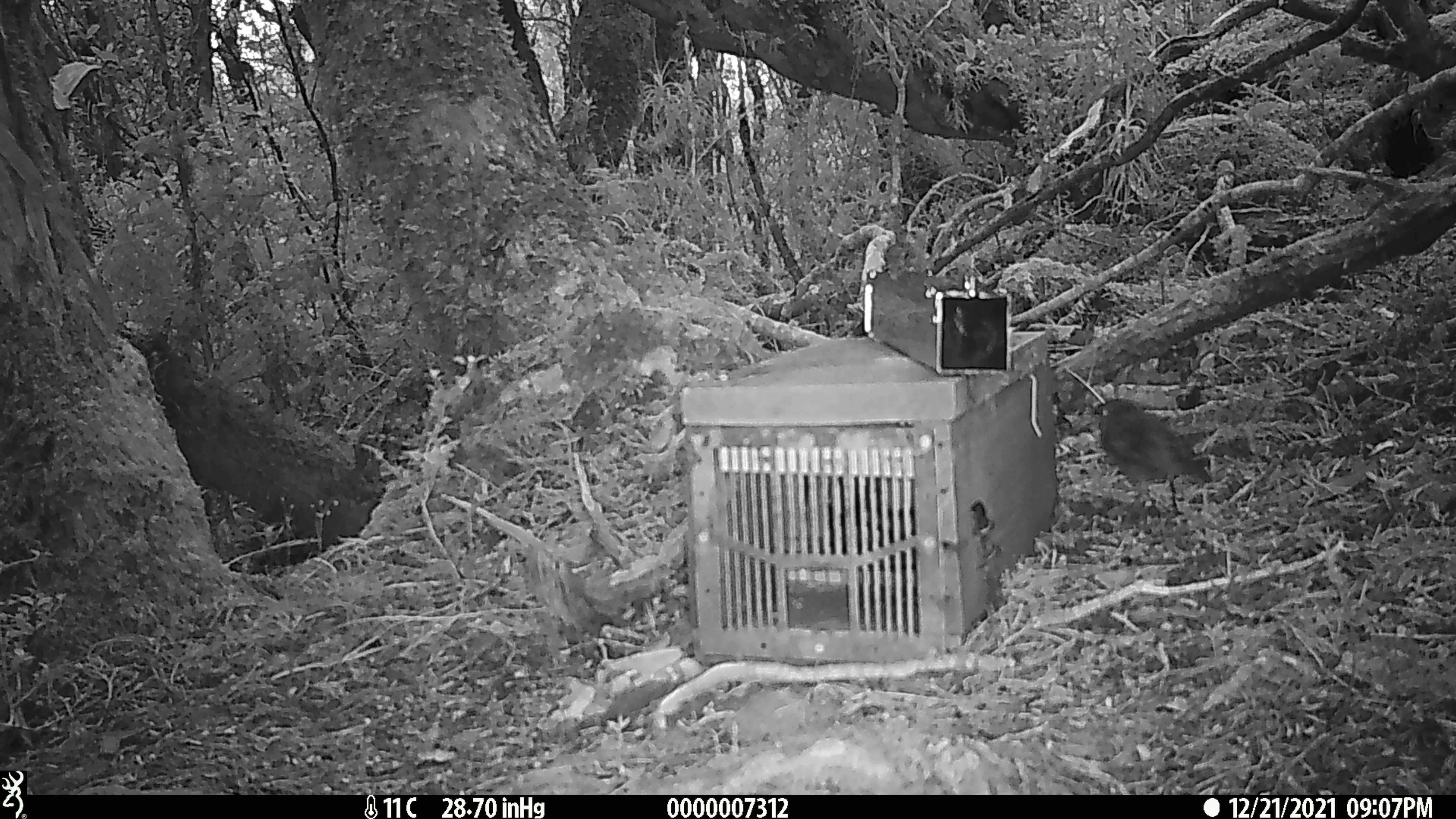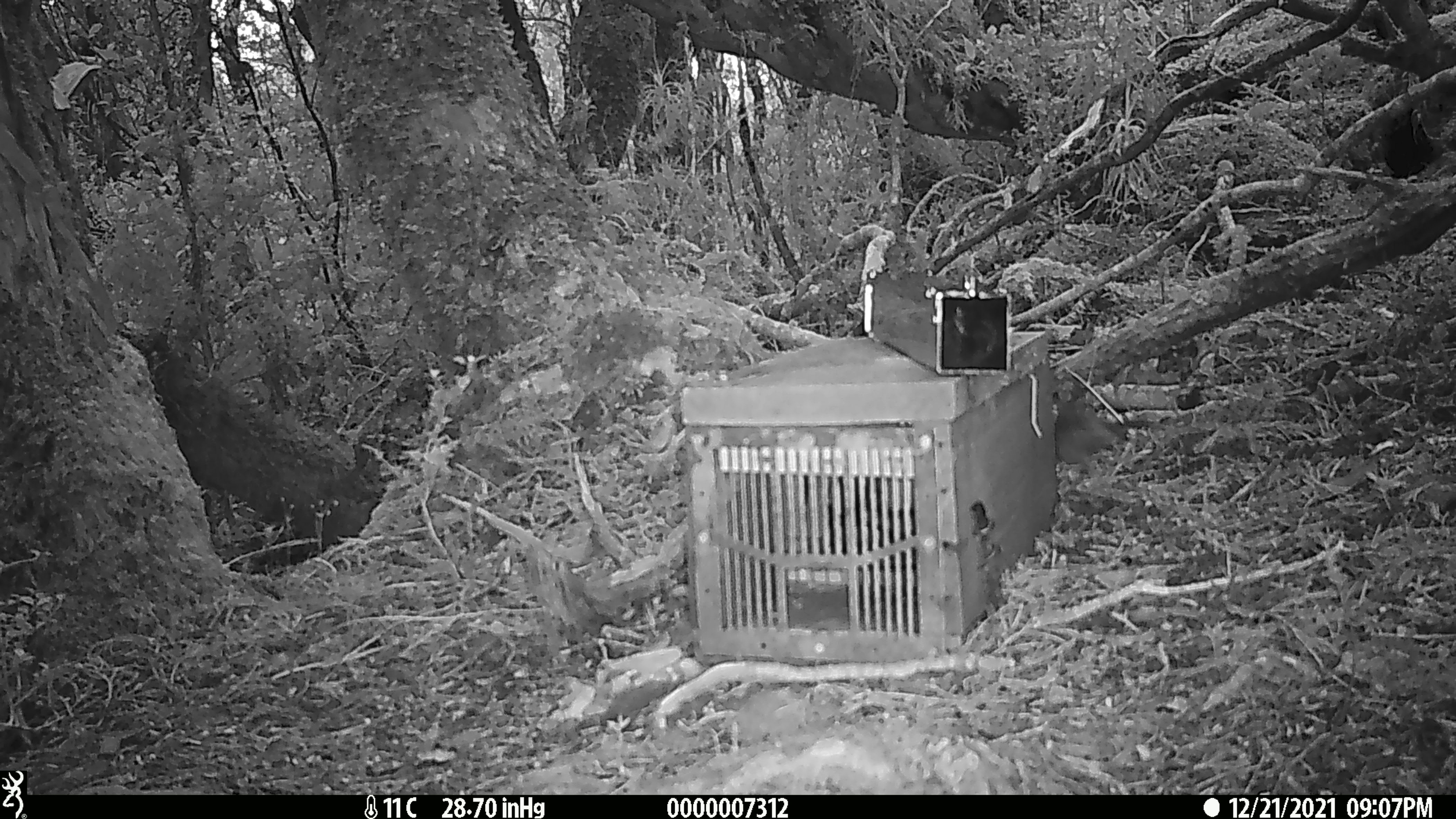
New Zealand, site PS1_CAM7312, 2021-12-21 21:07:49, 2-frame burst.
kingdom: Animalia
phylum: Chordata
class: Aves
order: Passeriformes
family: Petroicidae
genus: Petroica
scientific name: Petroica australis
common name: new zealand robin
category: robin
Robin (new zealand robin) (Petroica australis).